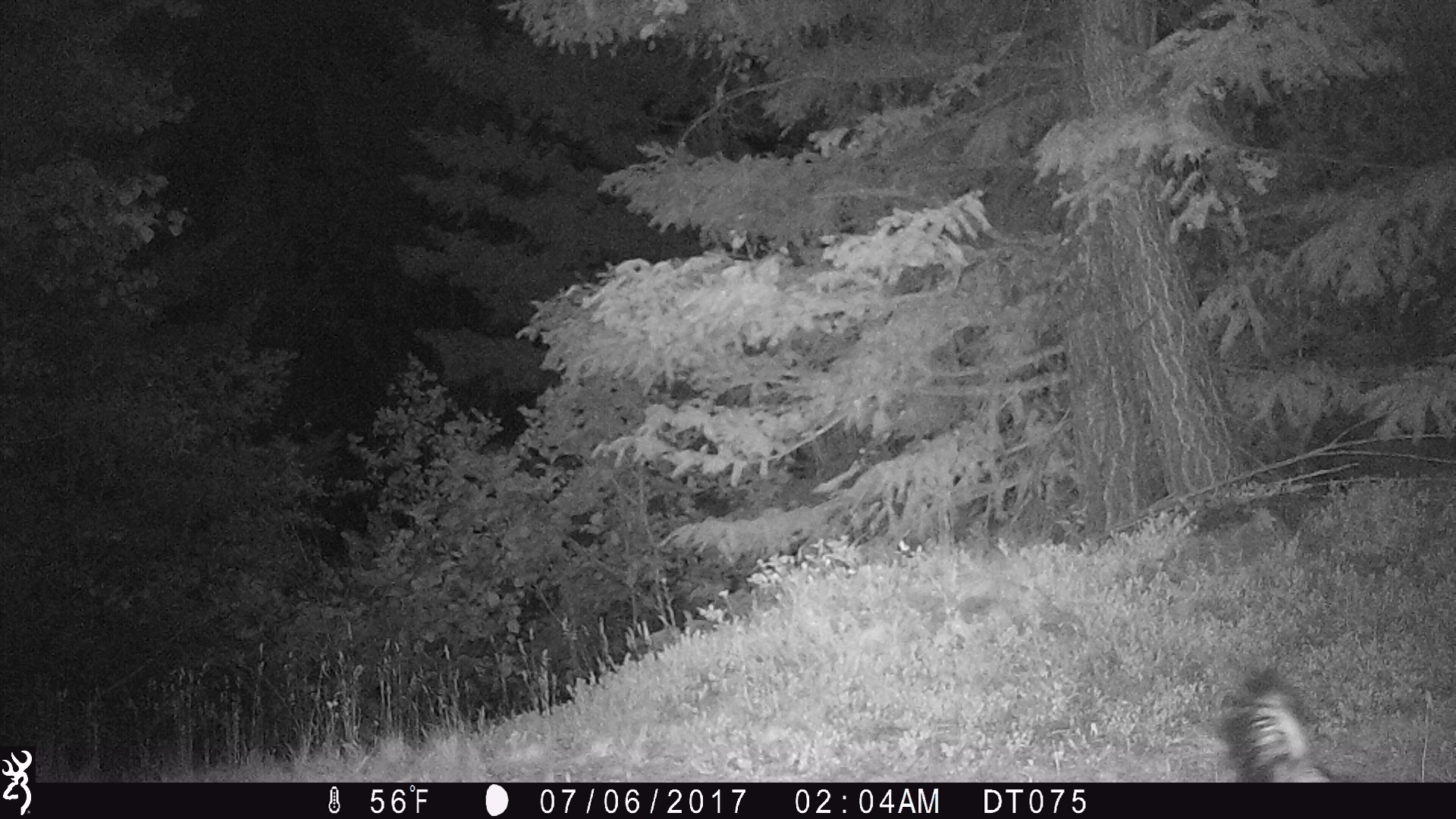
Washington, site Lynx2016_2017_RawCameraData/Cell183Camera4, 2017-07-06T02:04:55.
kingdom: Animalia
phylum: Chordata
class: Mammalia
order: Carnivora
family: Mephitidae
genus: Mephitis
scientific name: Mephitis mephitis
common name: striped skunk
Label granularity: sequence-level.